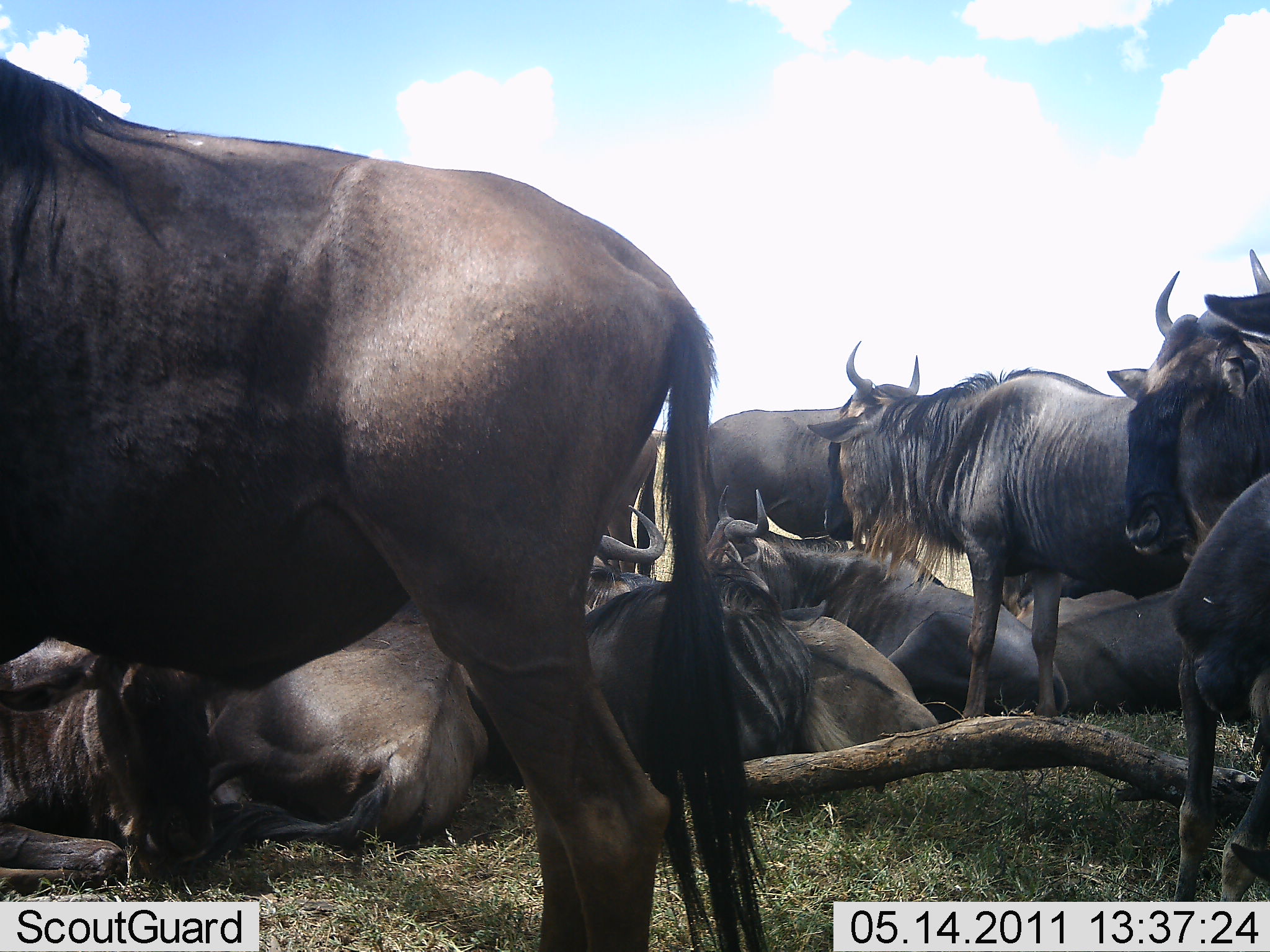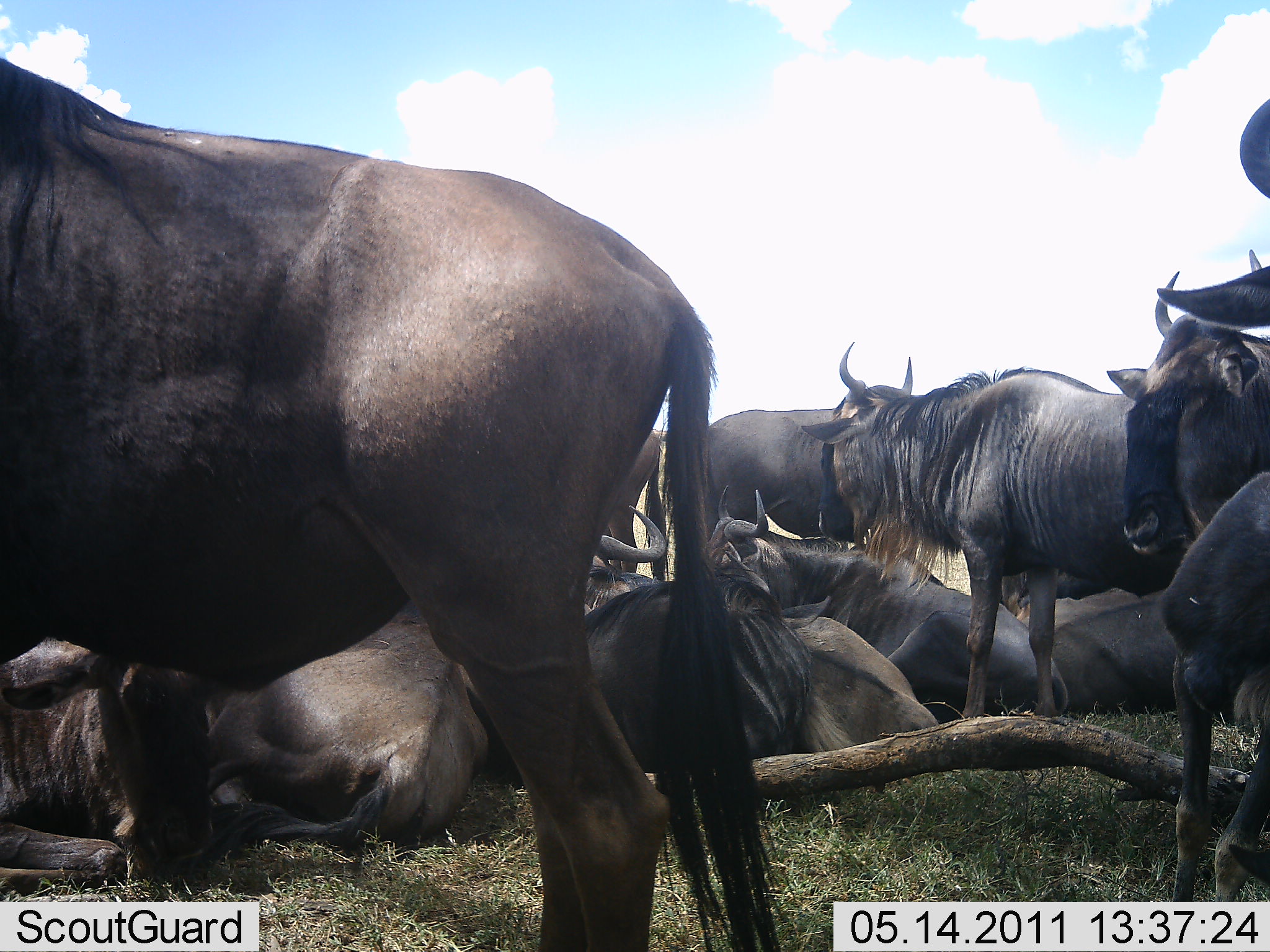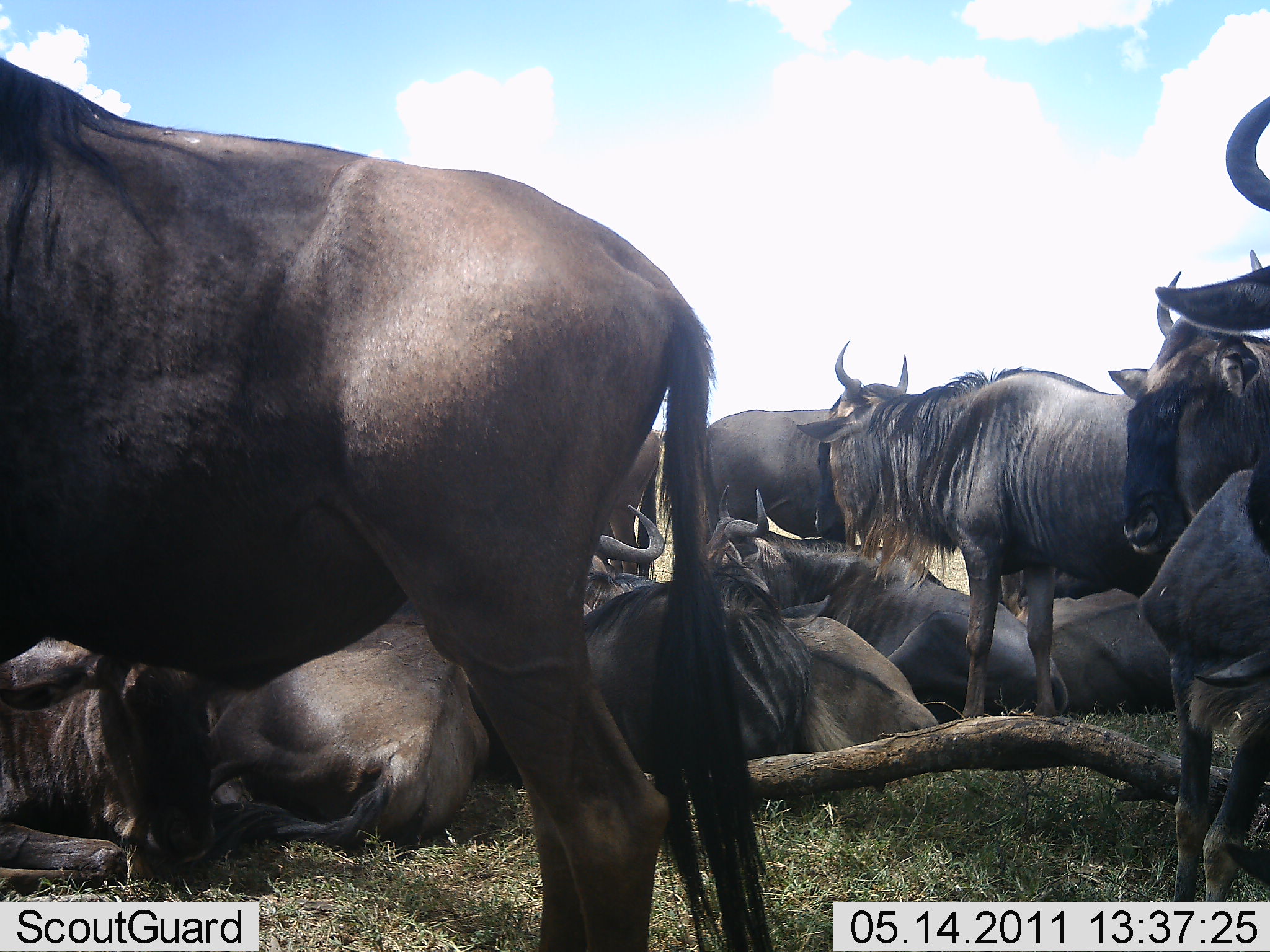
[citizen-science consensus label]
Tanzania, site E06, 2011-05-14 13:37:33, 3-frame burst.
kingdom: Animalia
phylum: Chordata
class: Mammalia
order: Artiodactyla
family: Bovidae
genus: Connochaetes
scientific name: Connochaetes taurinus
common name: blue wildebeest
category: wildebeest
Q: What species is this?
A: Wildebeest (blue wildebeest) (Connochaetes taurinus).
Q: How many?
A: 11-50.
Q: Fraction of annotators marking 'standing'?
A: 75%.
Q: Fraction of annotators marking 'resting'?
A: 92%.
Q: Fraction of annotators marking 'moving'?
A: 0%.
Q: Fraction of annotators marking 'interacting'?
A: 42%.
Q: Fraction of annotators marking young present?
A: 0%.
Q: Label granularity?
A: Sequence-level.